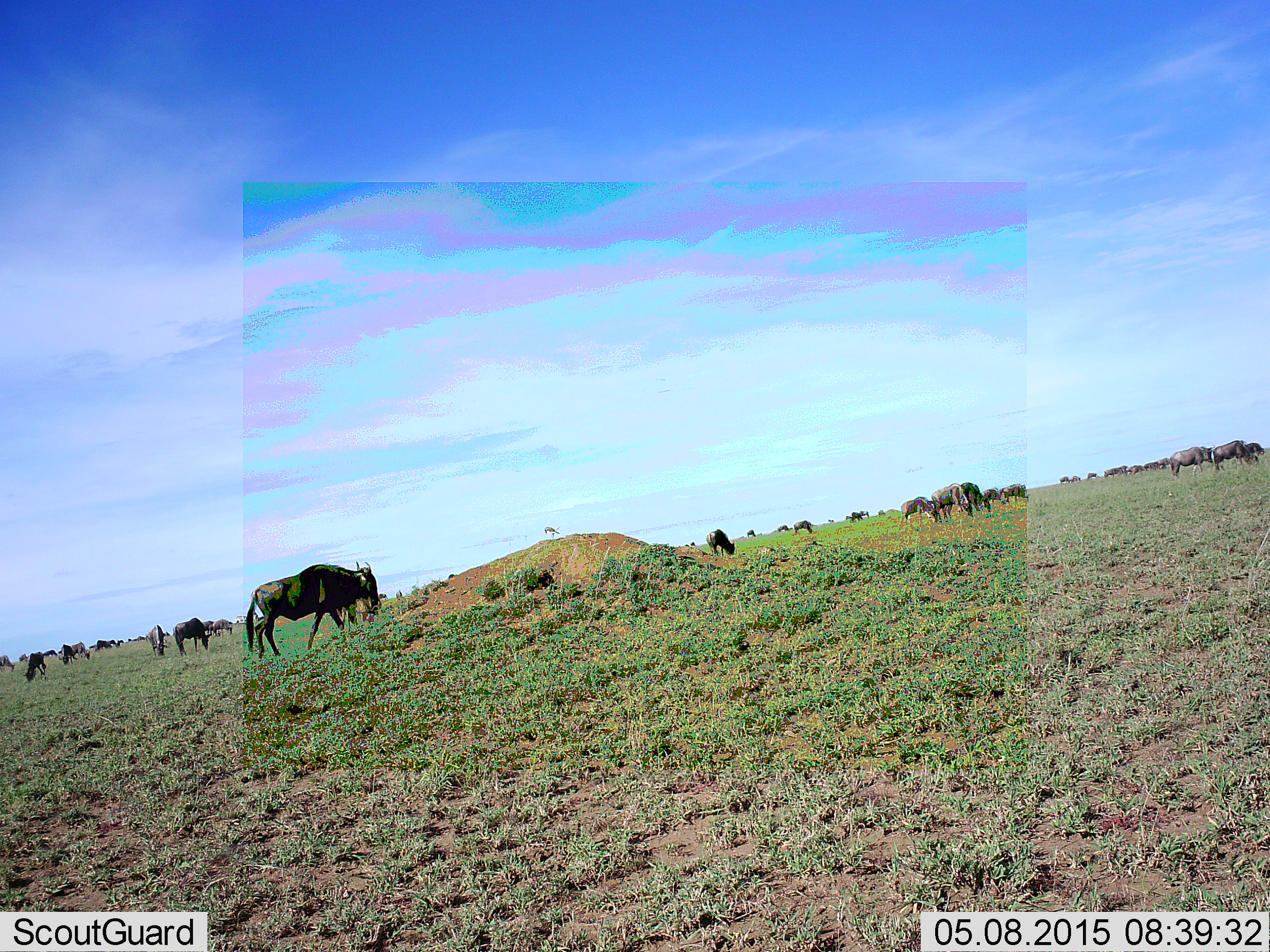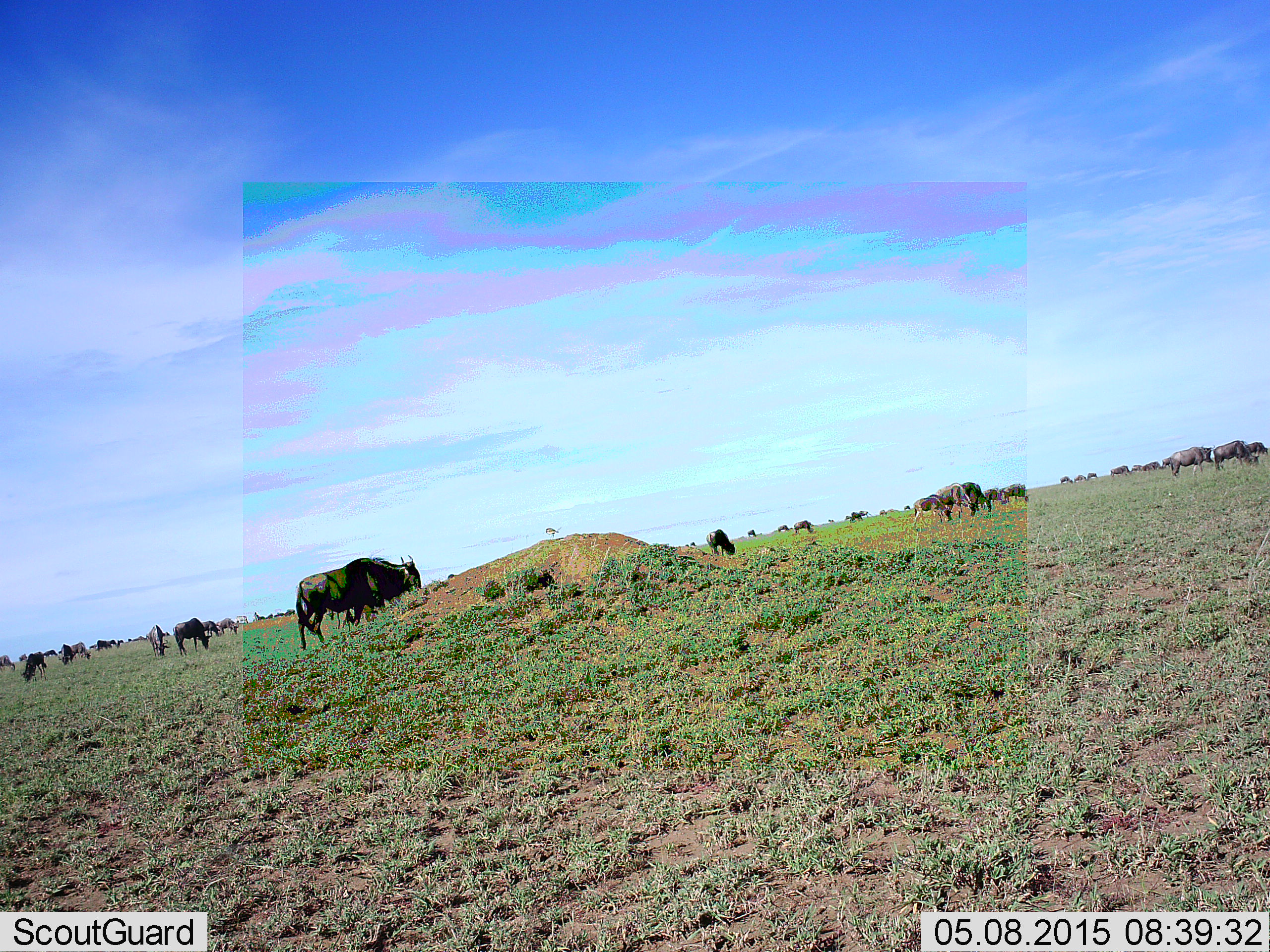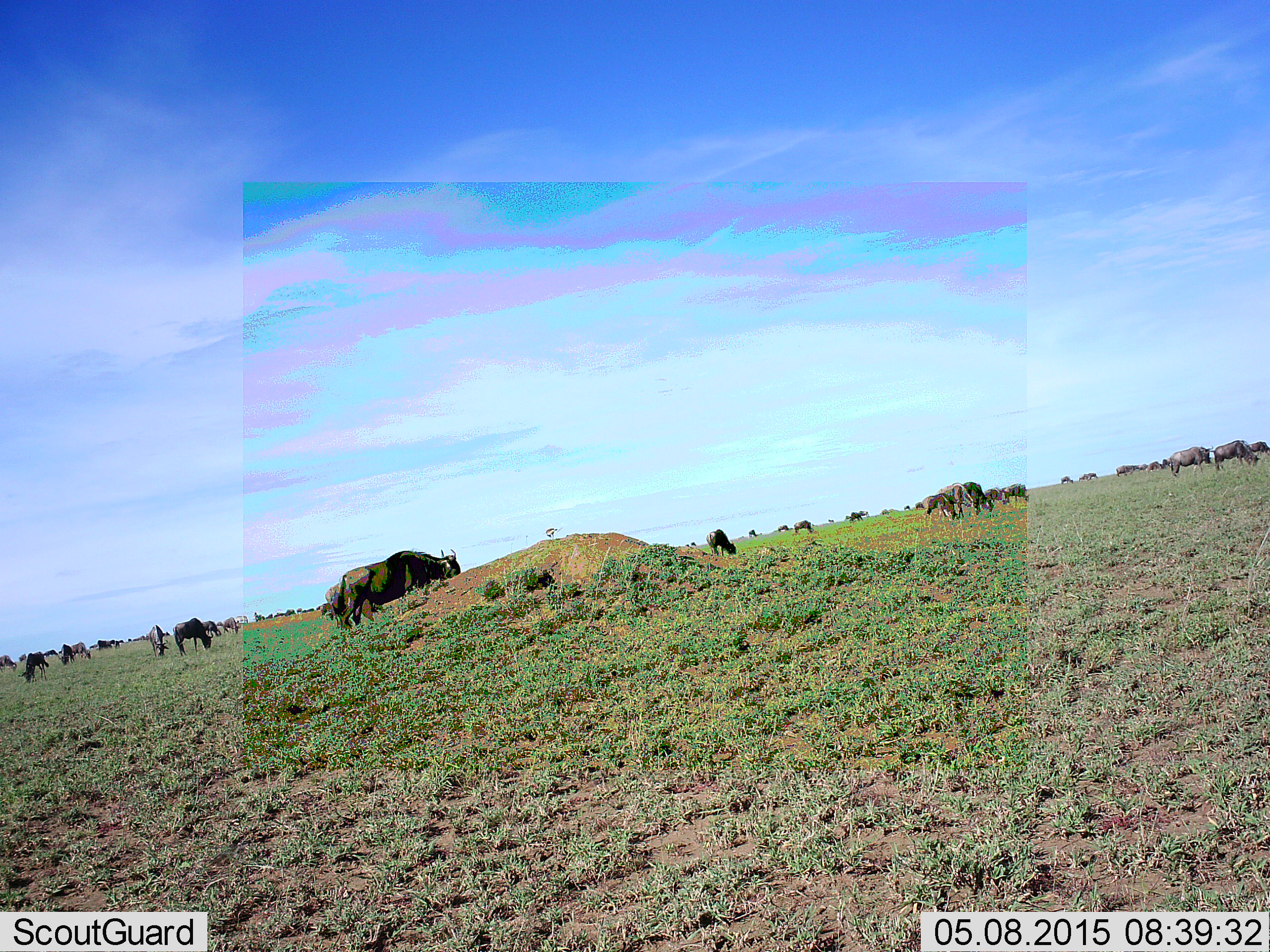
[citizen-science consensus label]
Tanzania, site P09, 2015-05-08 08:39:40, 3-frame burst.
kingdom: Animalia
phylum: Chordata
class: Mammalia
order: Artiodactyla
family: Bovidae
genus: Connochaetes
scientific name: Connochaetes taurinus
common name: blue wildebeest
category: wildebeest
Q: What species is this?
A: Wildebeest (blue wildebeest) (Connochaetes taurinus).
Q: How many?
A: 11-50.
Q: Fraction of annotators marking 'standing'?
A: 50%.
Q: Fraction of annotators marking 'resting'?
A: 10%.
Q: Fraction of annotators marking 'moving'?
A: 60%.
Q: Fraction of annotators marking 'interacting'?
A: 0%.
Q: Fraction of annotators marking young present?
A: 0%.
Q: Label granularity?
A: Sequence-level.